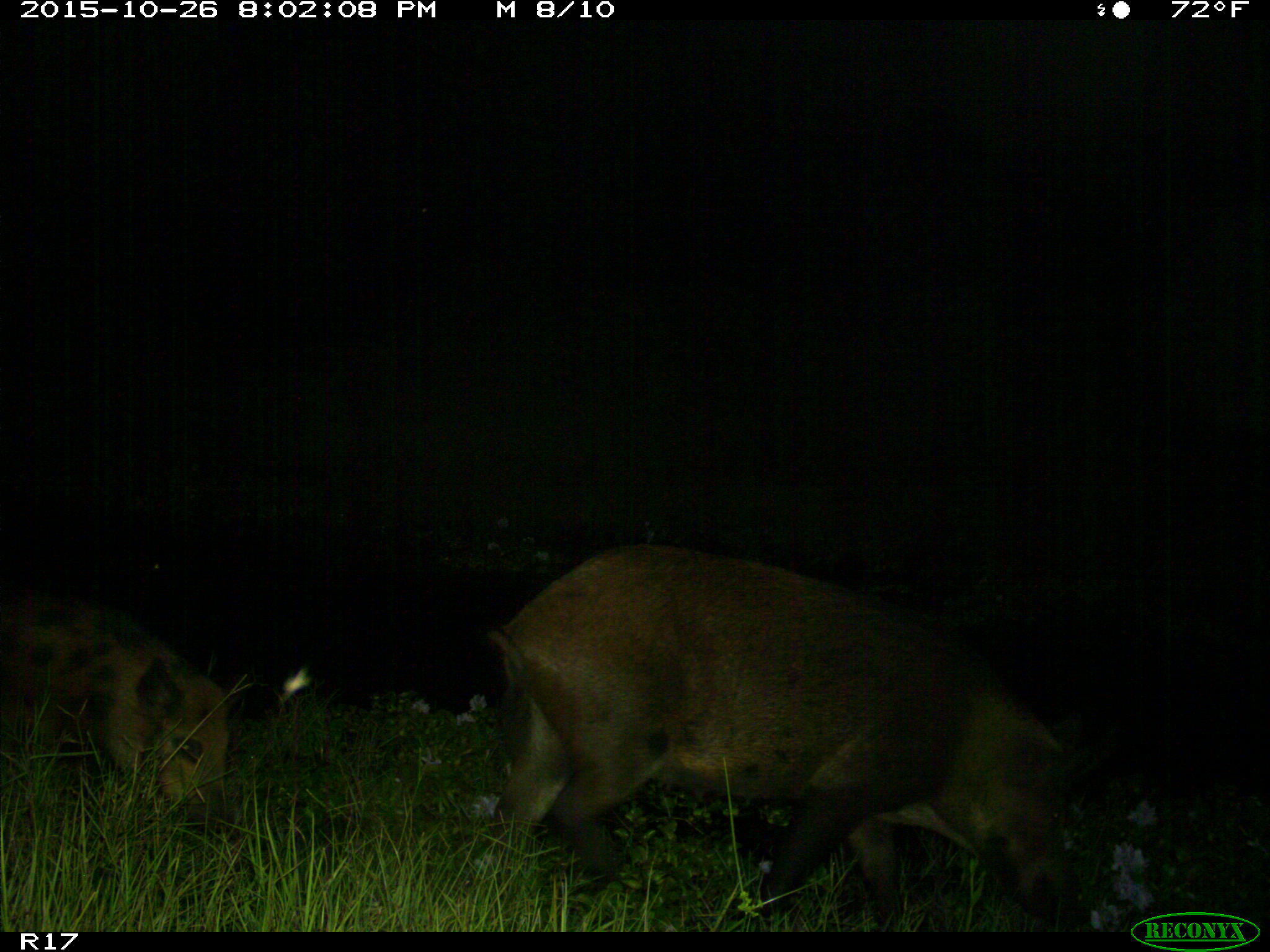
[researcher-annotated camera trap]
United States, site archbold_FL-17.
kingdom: Animalia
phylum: Chordata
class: Mammalia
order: Artiodactyla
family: Suidae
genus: Sus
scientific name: Sus scrofa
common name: wild boar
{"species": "Sus scrofa (wild boar)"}